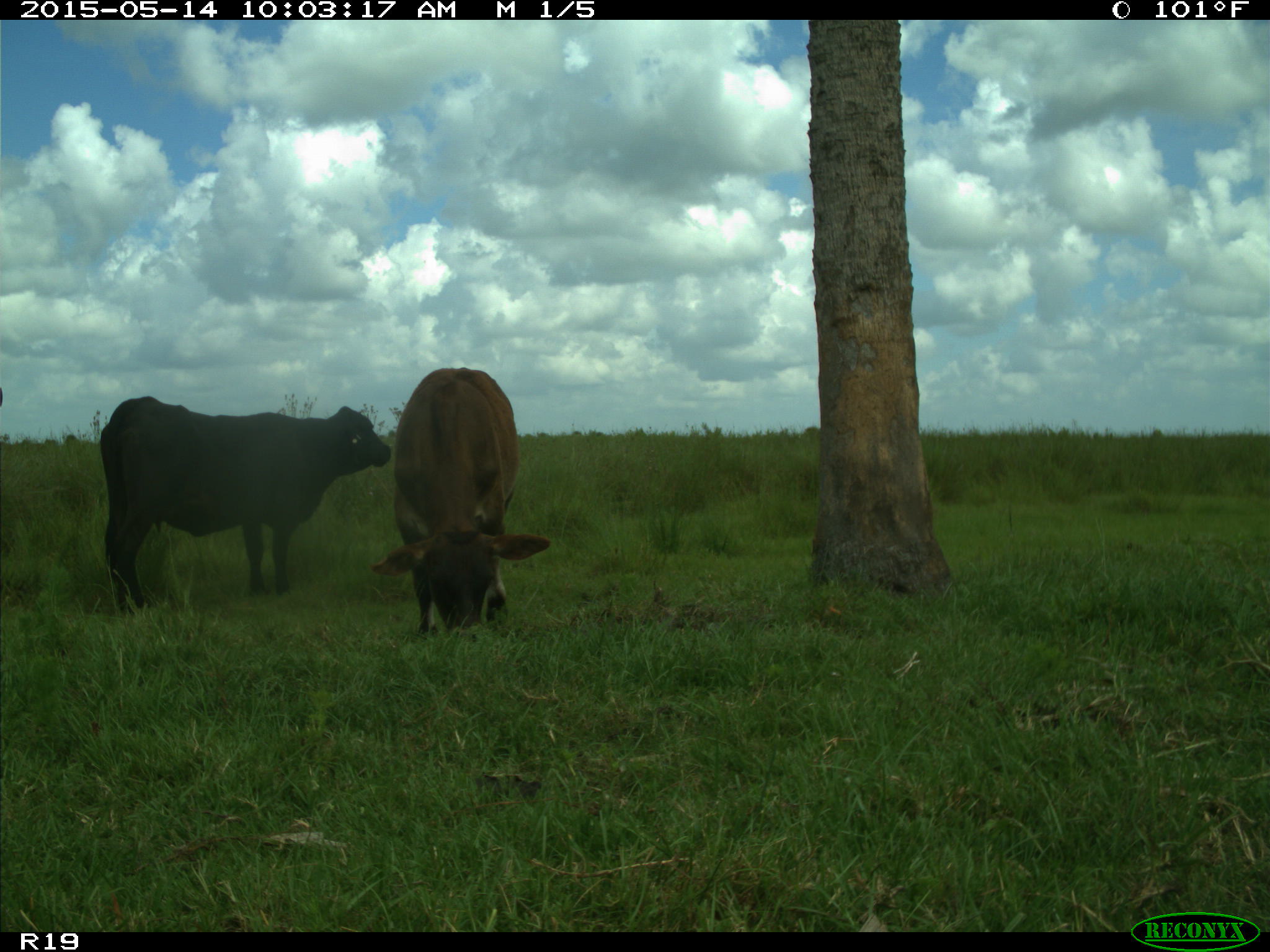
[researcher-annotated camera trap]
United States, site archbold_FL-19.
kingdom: Animalia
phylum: Chordata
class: Mammalia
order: Artiodactyla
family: Bovidae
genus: Bos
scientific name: Bos taurus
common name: domestic cow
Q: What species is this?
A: Bos taurus (domestic cow).